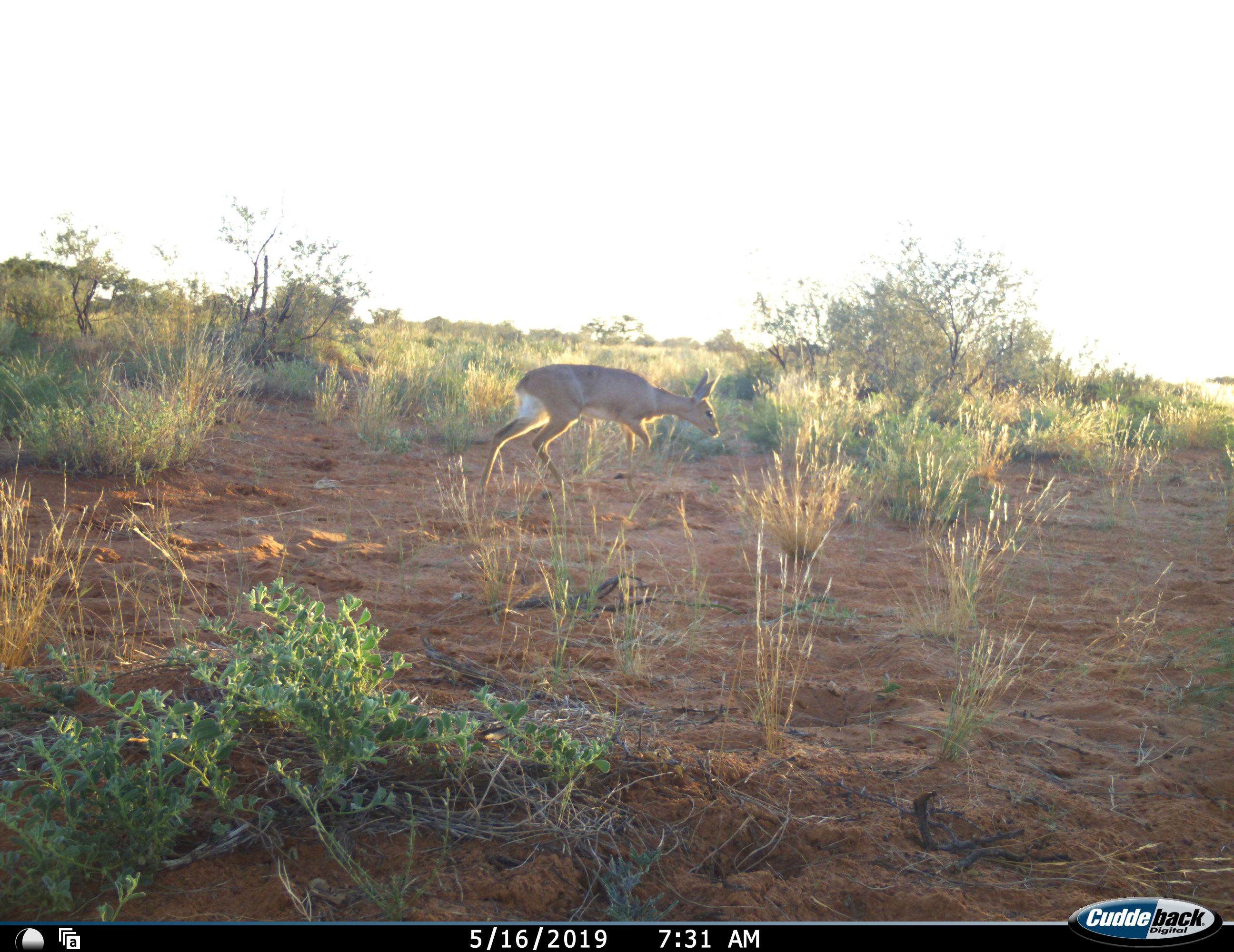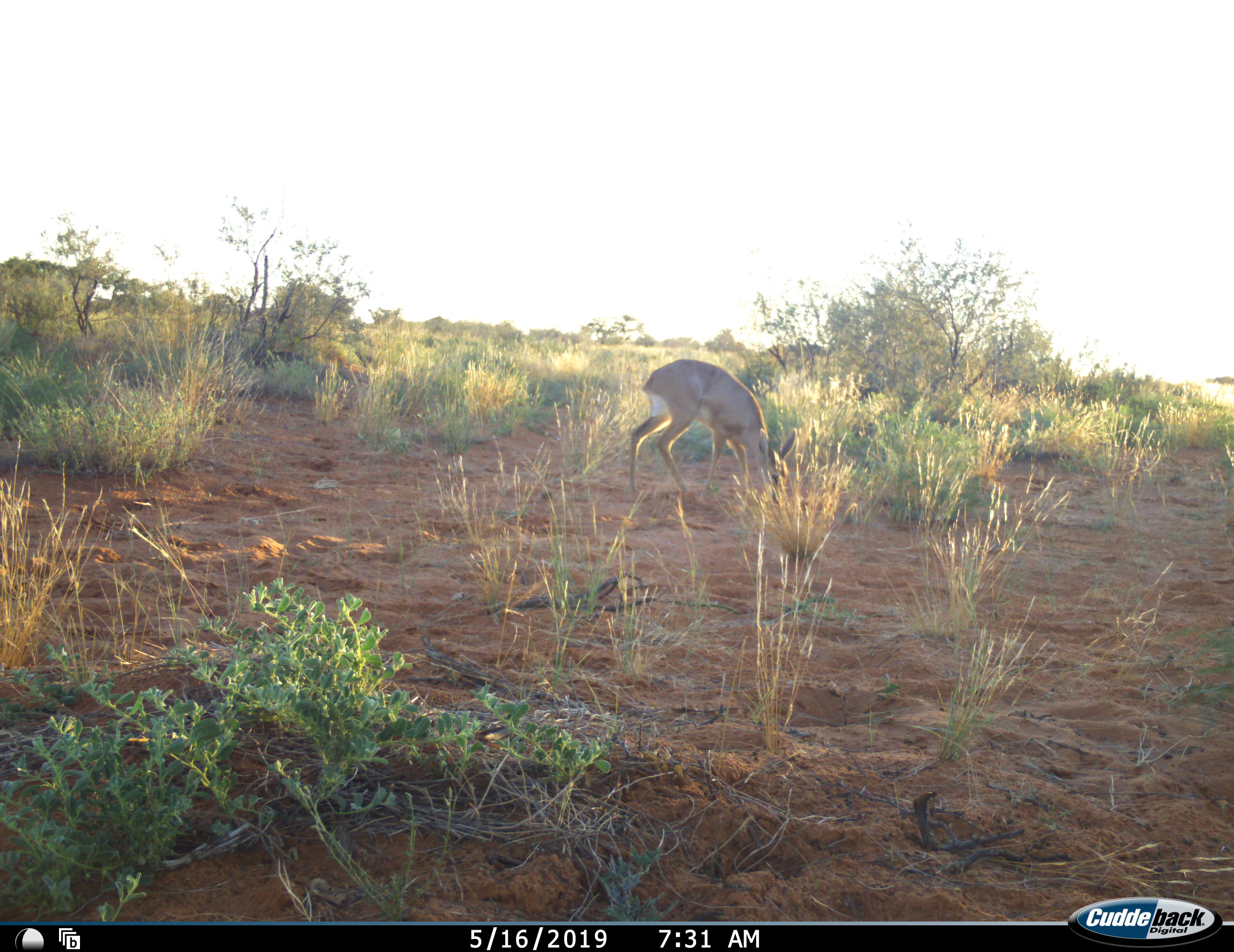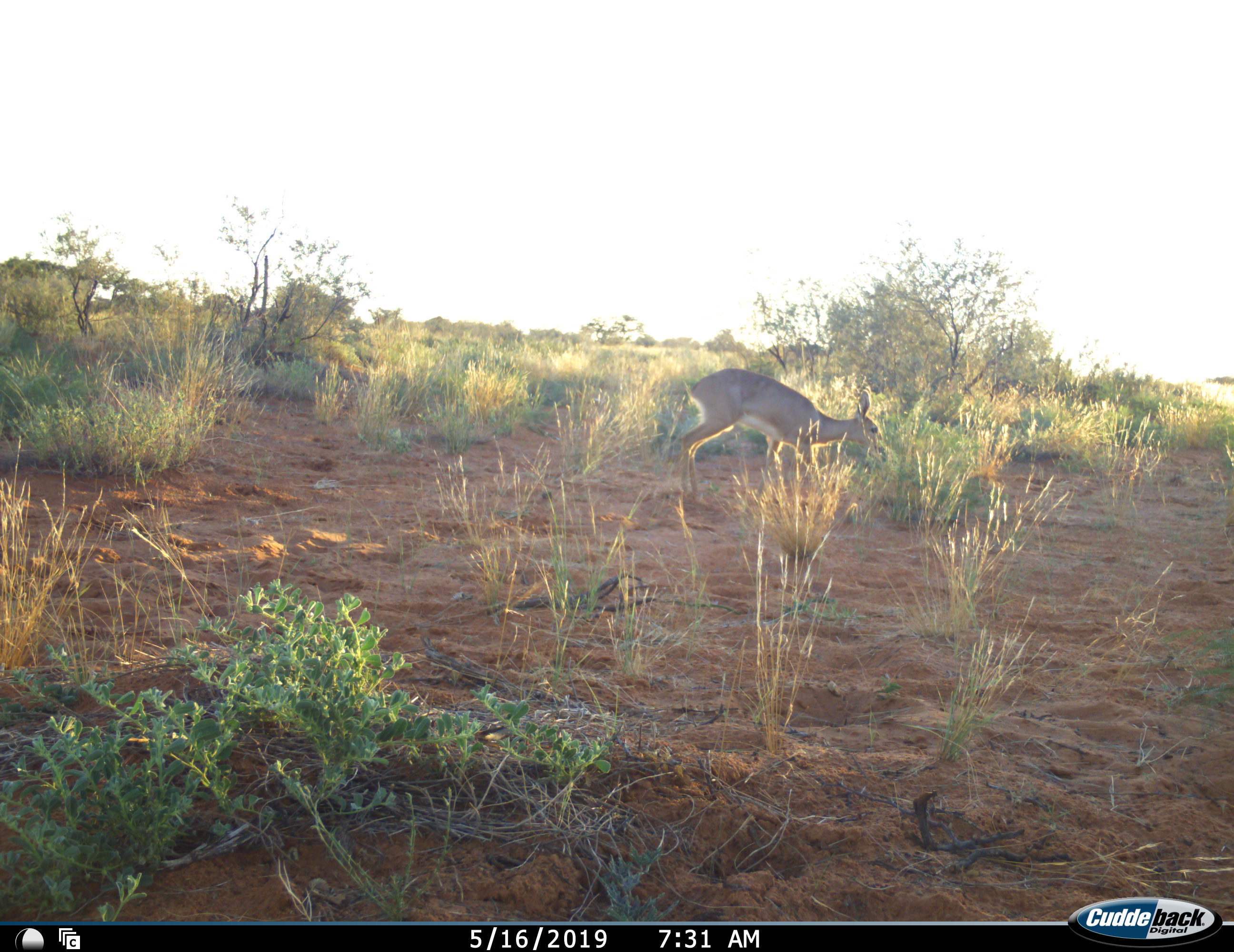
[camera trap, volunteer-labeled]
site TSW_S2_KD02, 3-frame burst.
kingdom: Animalia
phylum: Chordata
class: Mammalia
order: Artiodactyla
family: Bovidae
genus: Raphicerus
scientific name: Raphicerus campestris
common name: steenbok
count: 1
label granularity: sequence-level